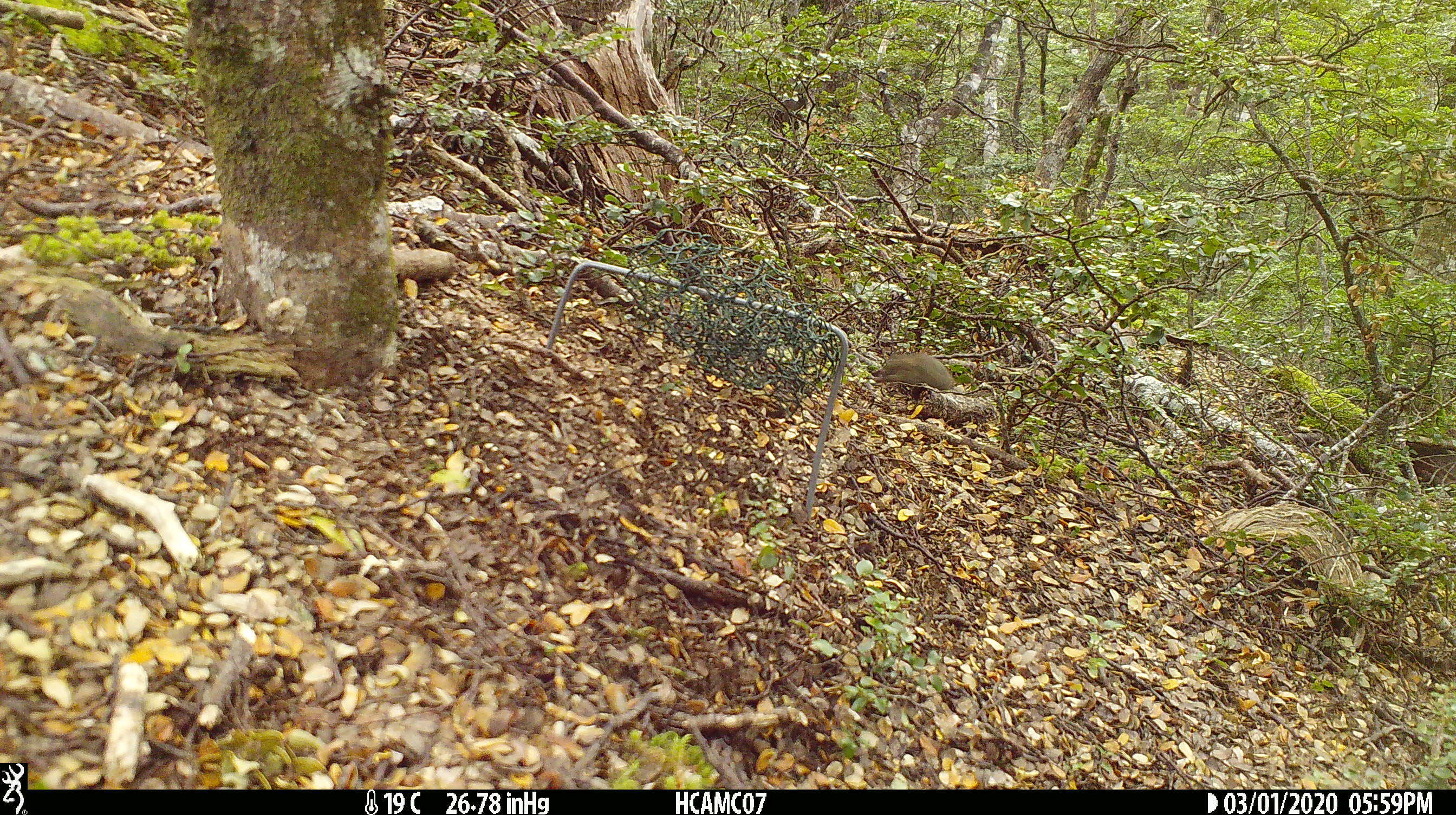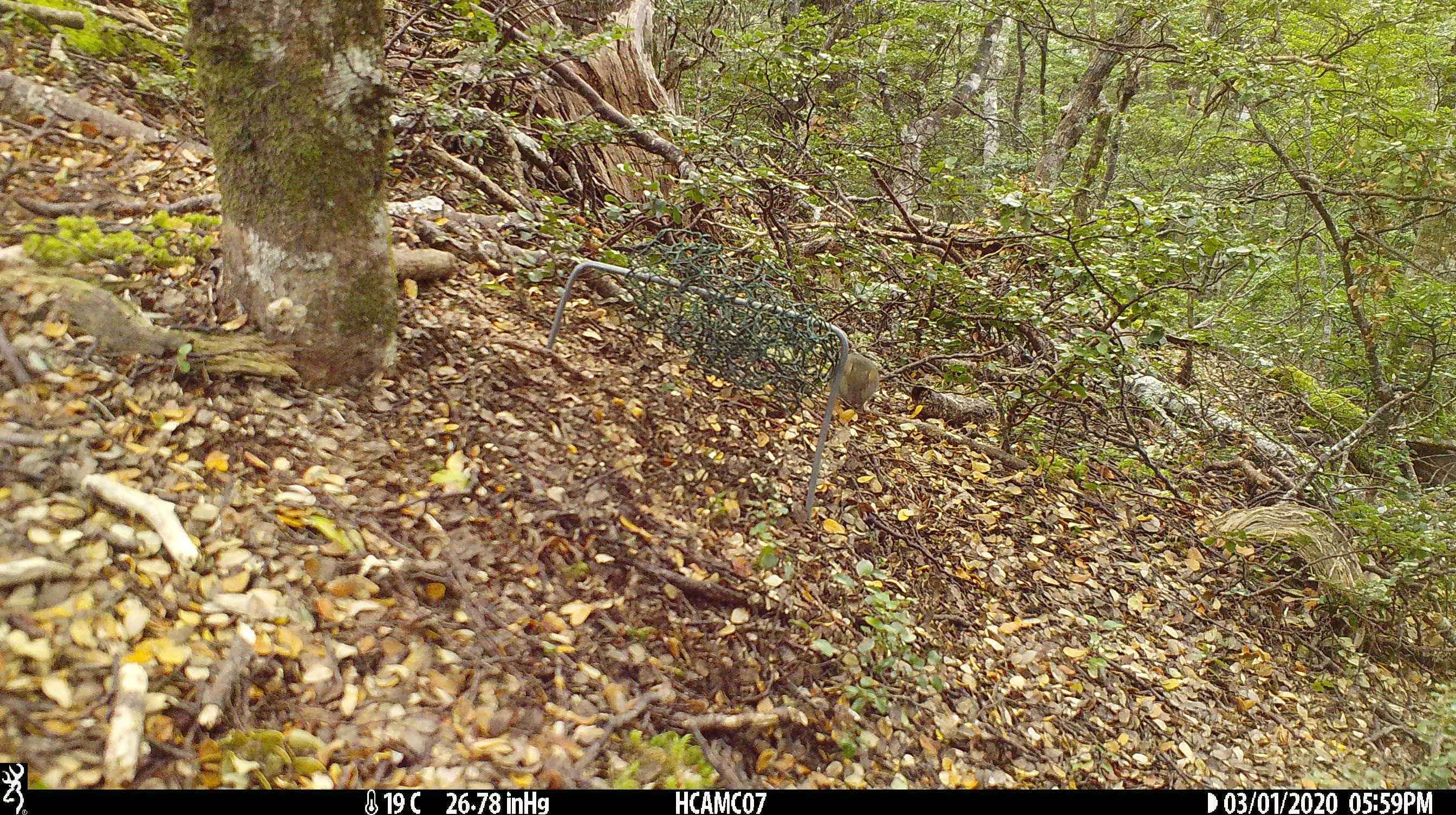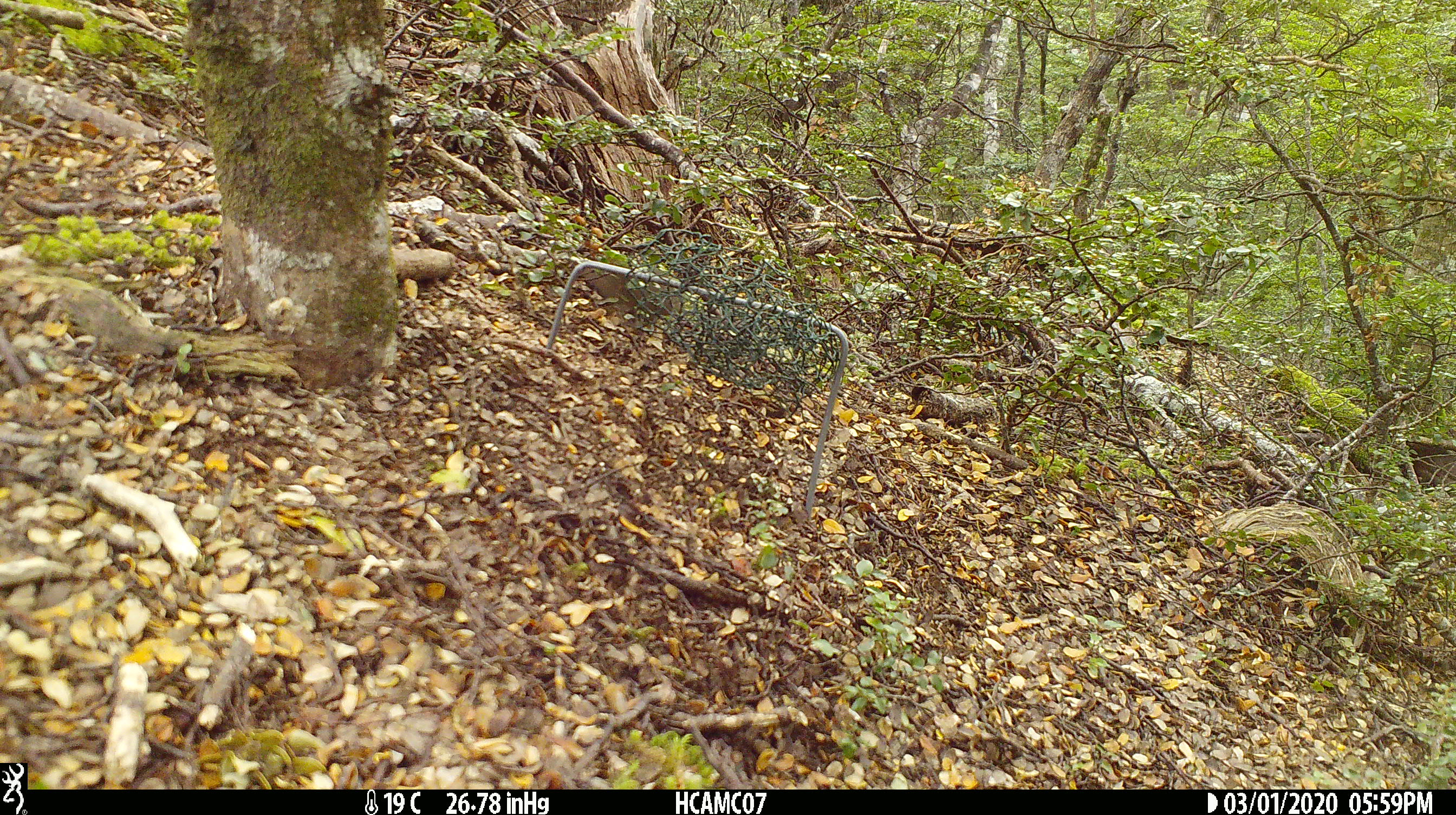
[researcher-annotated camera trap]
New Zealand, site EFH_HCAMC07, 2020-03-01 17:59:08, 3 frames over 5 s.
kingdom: Animalia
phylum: Chordata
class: Mammalia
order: Rodentia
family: Muridae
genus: Mus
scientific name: Mus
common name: mouse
Mouse (Mus).